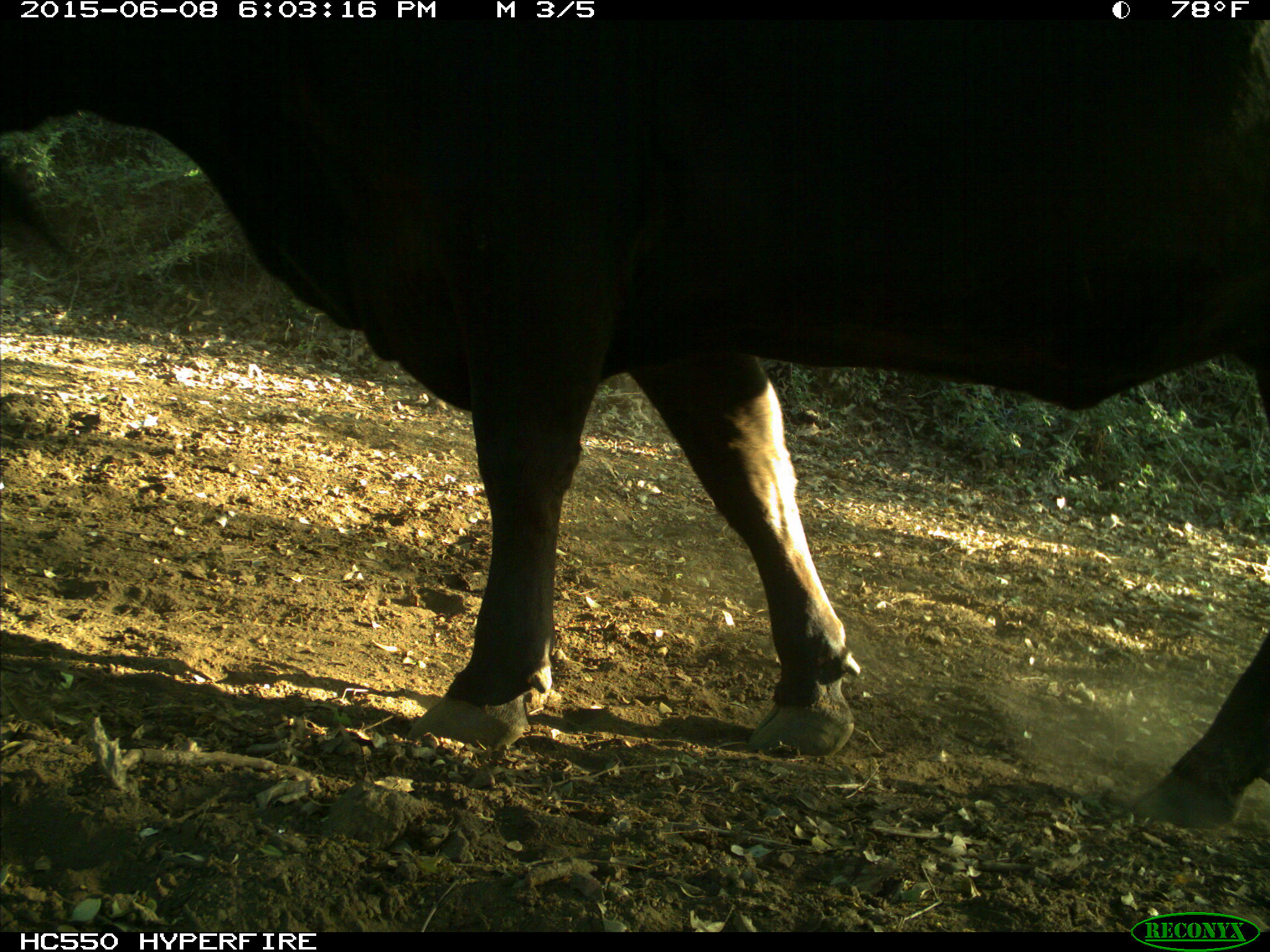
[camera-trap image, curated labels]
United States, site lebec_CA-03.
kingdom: Animalia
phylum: Chordata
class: Mammalia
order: Artiodactyla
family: Bovidae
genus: Bos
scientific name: Bos taurus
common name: domestic cow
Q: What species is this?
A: Bos taurus (domestic cow).